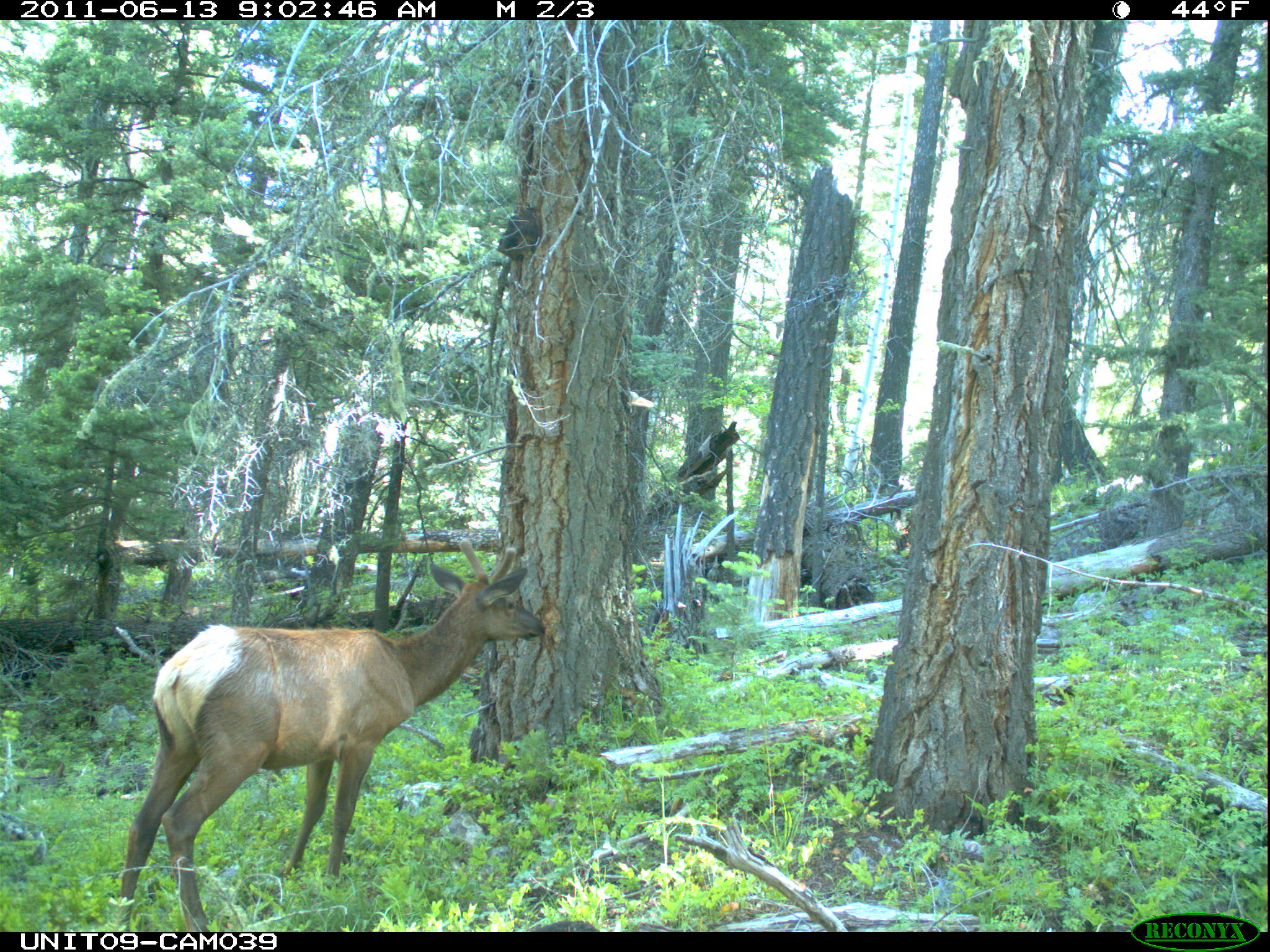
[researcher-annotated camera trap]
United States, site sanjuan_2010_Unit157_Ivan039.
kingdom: Animalia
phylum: Chordata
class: Mammalia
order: Artiodactyla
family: Cervidae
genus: Cervus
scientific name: Cervus elaphus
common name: red deer